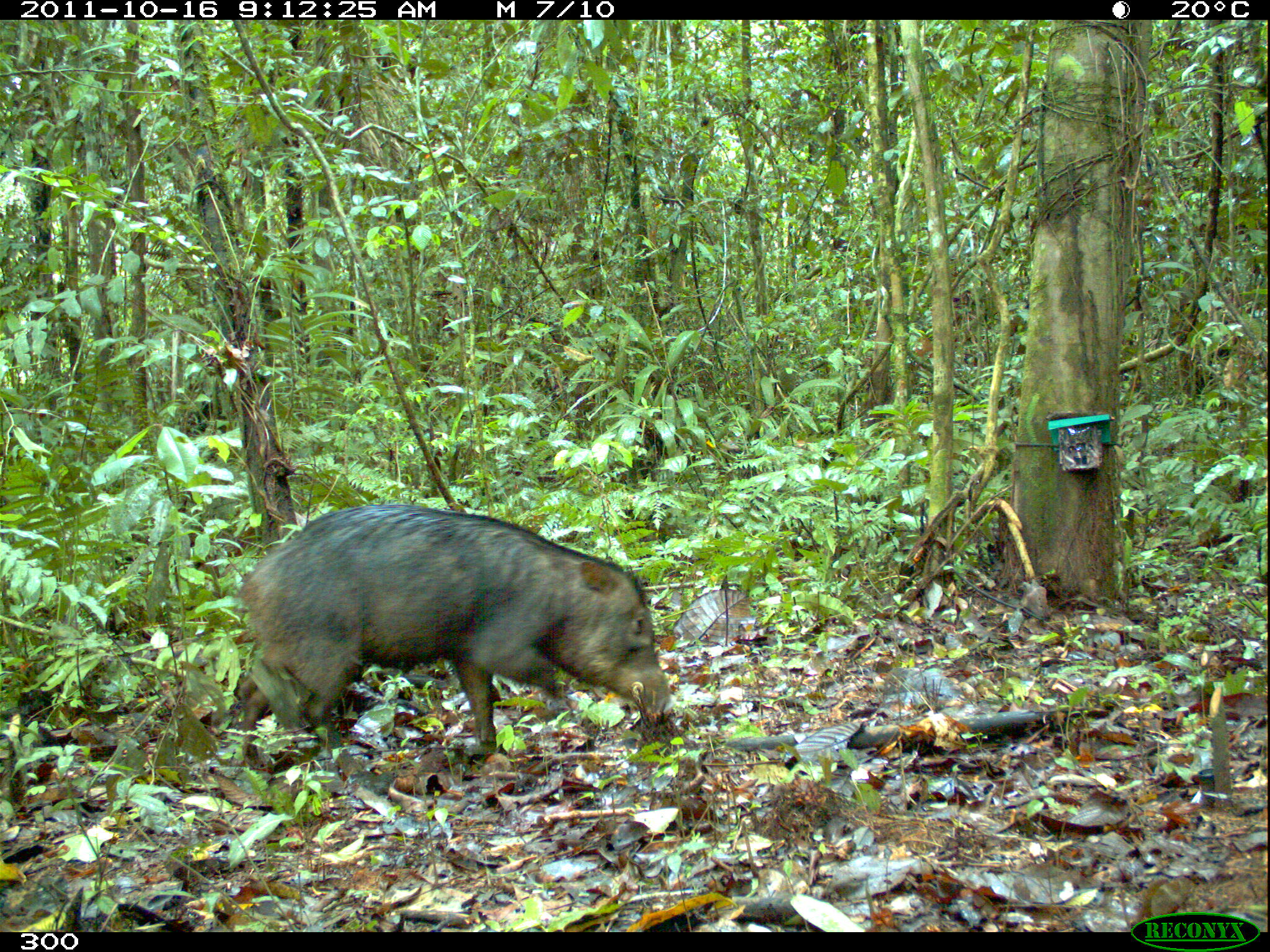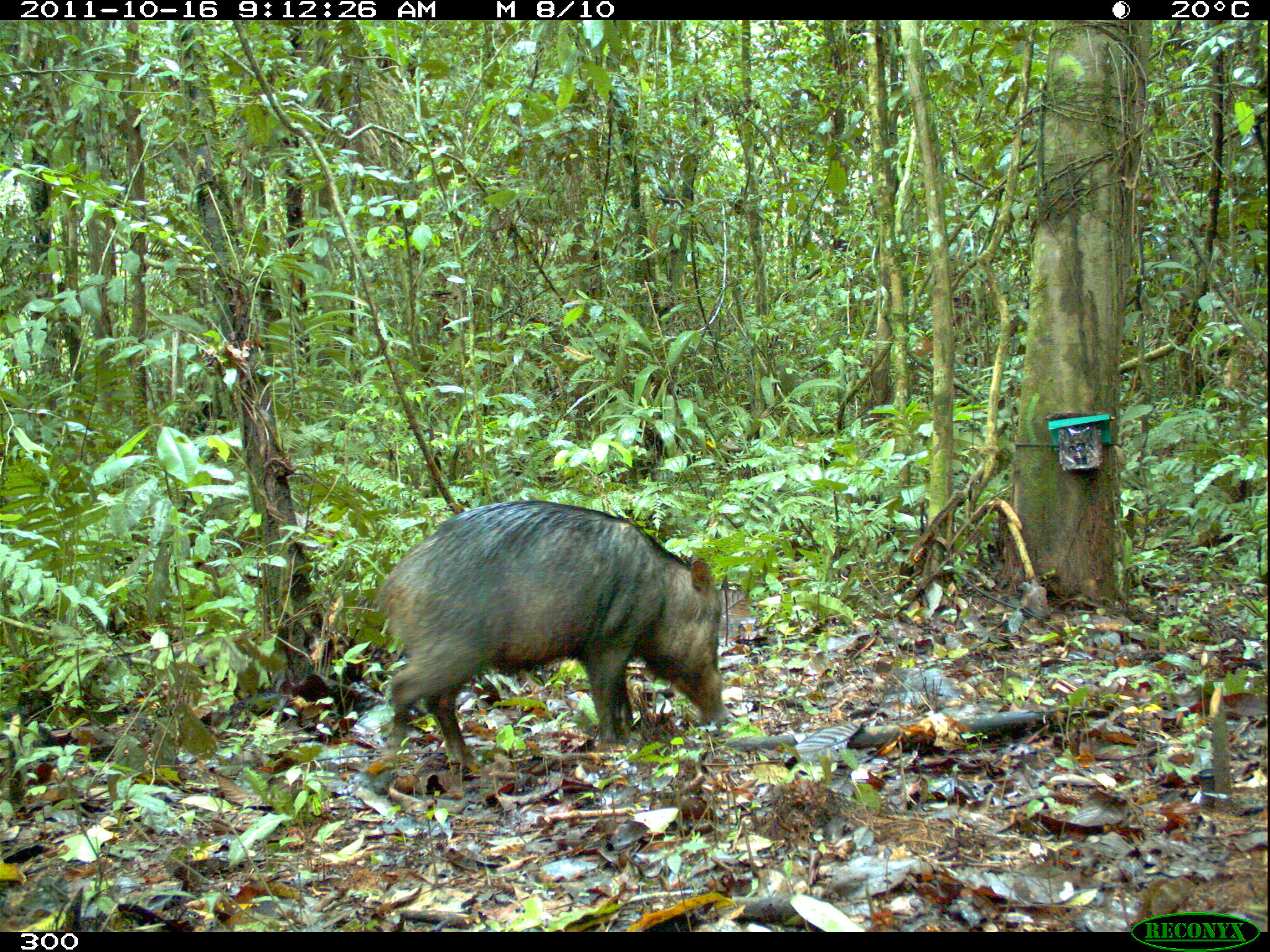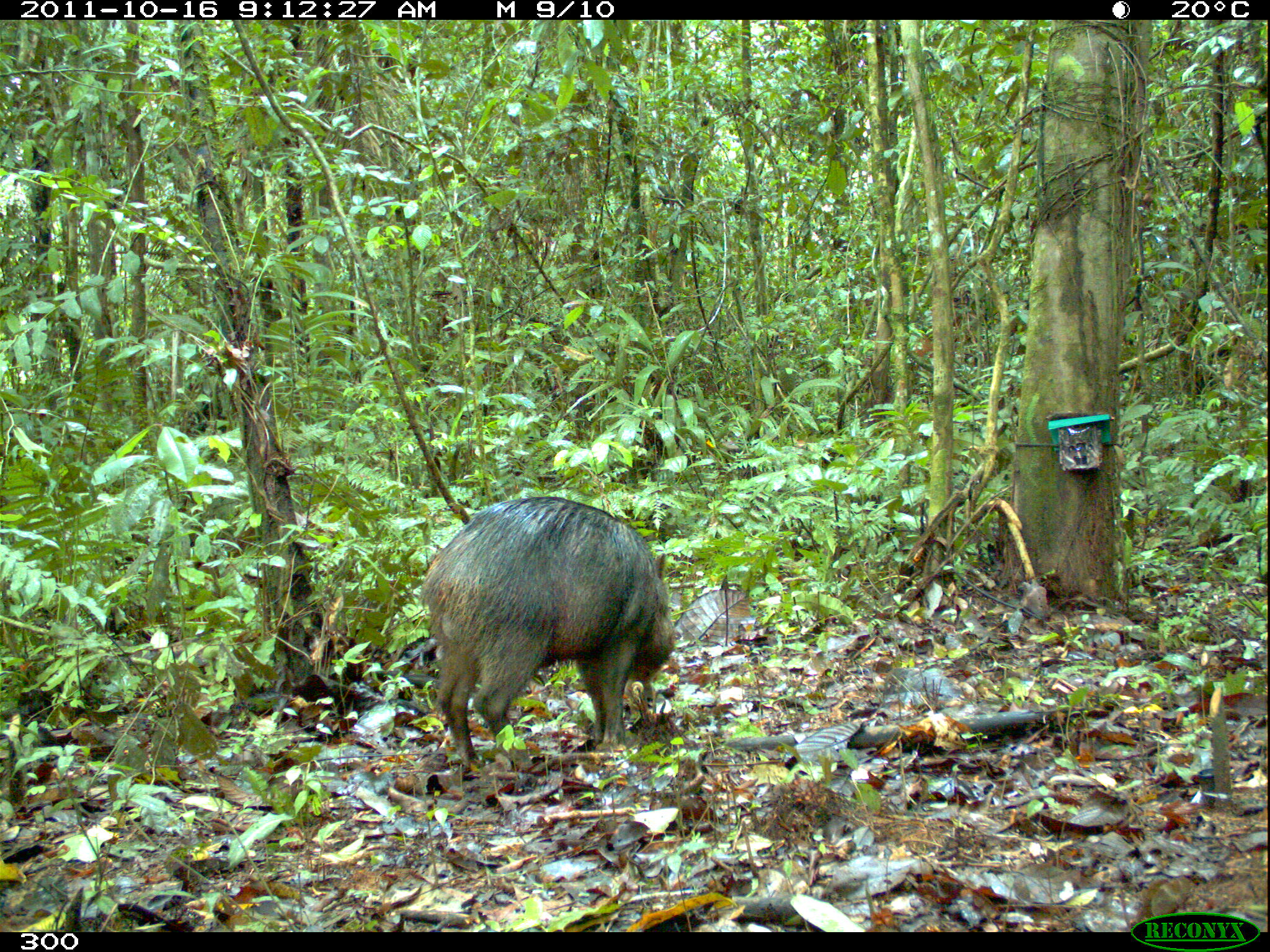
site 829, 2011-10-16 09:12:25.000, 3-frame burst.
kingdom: Animalia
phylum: Chordata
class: Mammalia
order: Artiodactyla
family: Tayassuidae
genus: Tayassu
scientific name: Tayassu pecari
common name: white-lipped peccary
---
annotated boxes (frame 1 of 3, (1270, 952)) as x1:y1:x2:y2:
tayassu pecari: 235:502:672:775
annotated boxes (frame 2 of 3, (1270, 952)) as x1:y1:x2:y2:
tayassu pecari: 375:499:727:772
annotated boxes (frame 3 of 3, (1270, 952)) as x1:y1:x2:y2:
tayassu pecari: 418:494:674:766